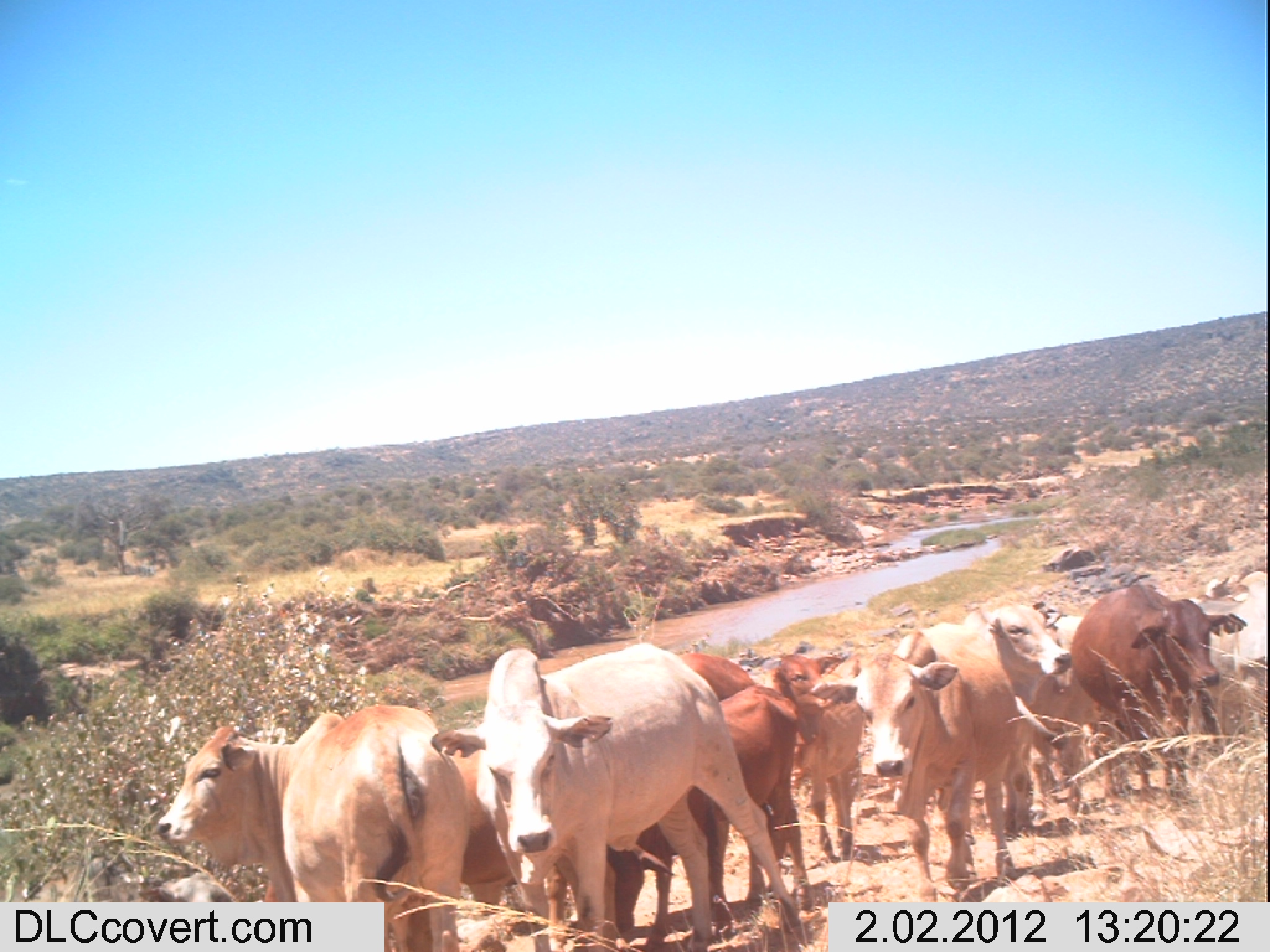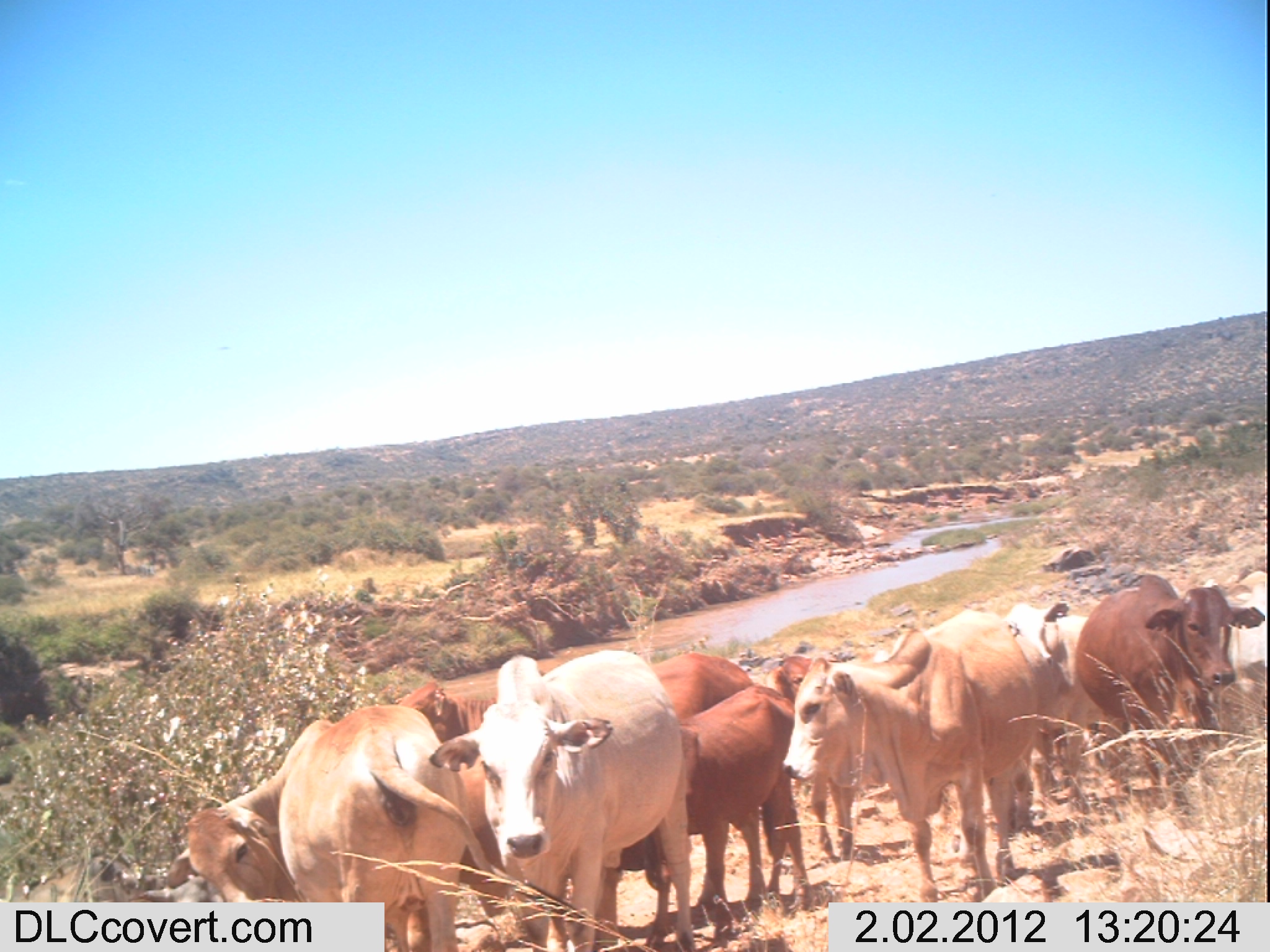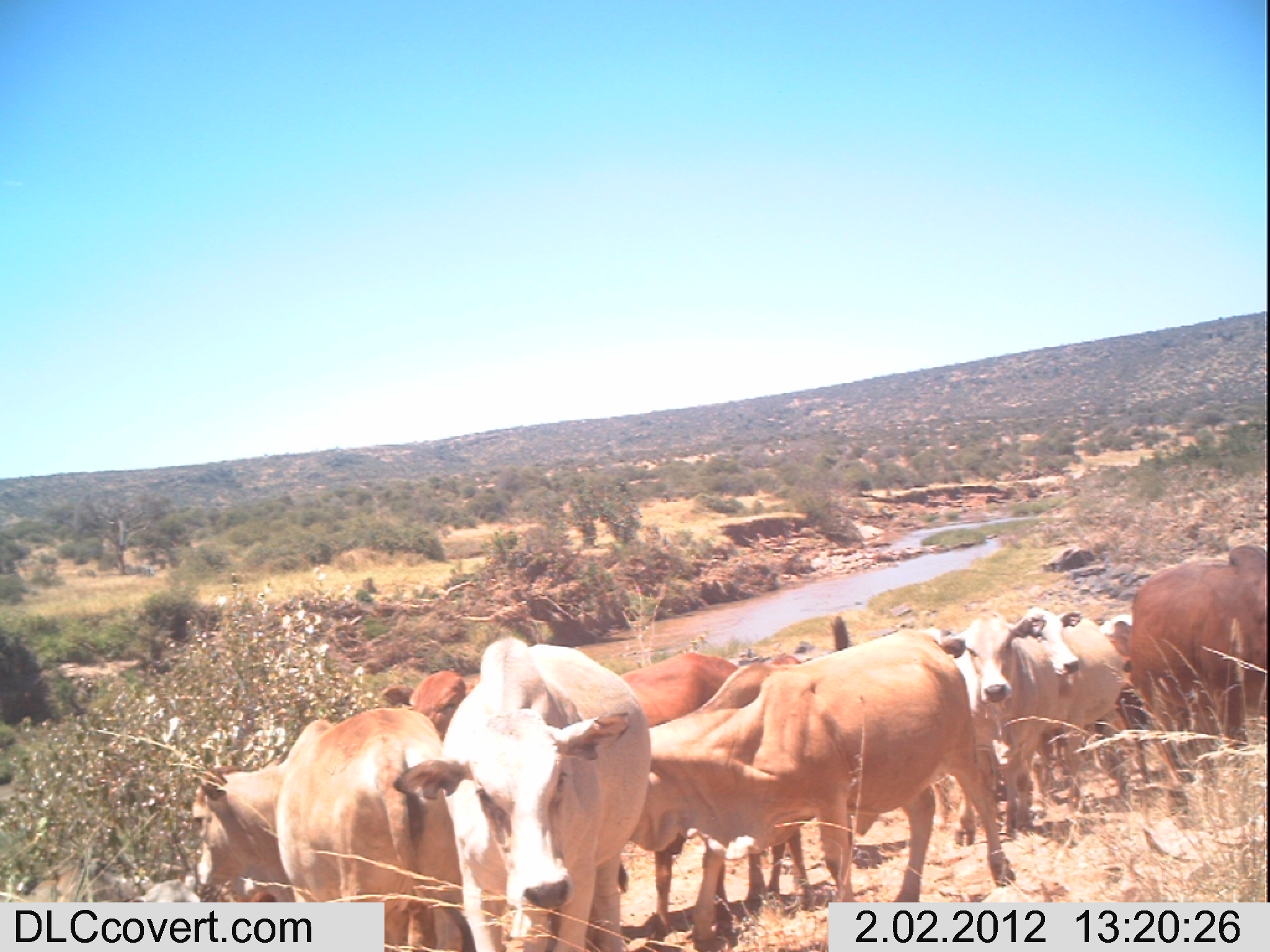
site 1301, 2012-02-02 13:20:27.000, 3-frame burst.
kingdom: Animalia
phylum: Chordata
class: Mammalia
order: Artiodactyla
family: Bovidae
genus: Bos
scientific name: Bos taurus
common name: domestic cattle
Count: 11.